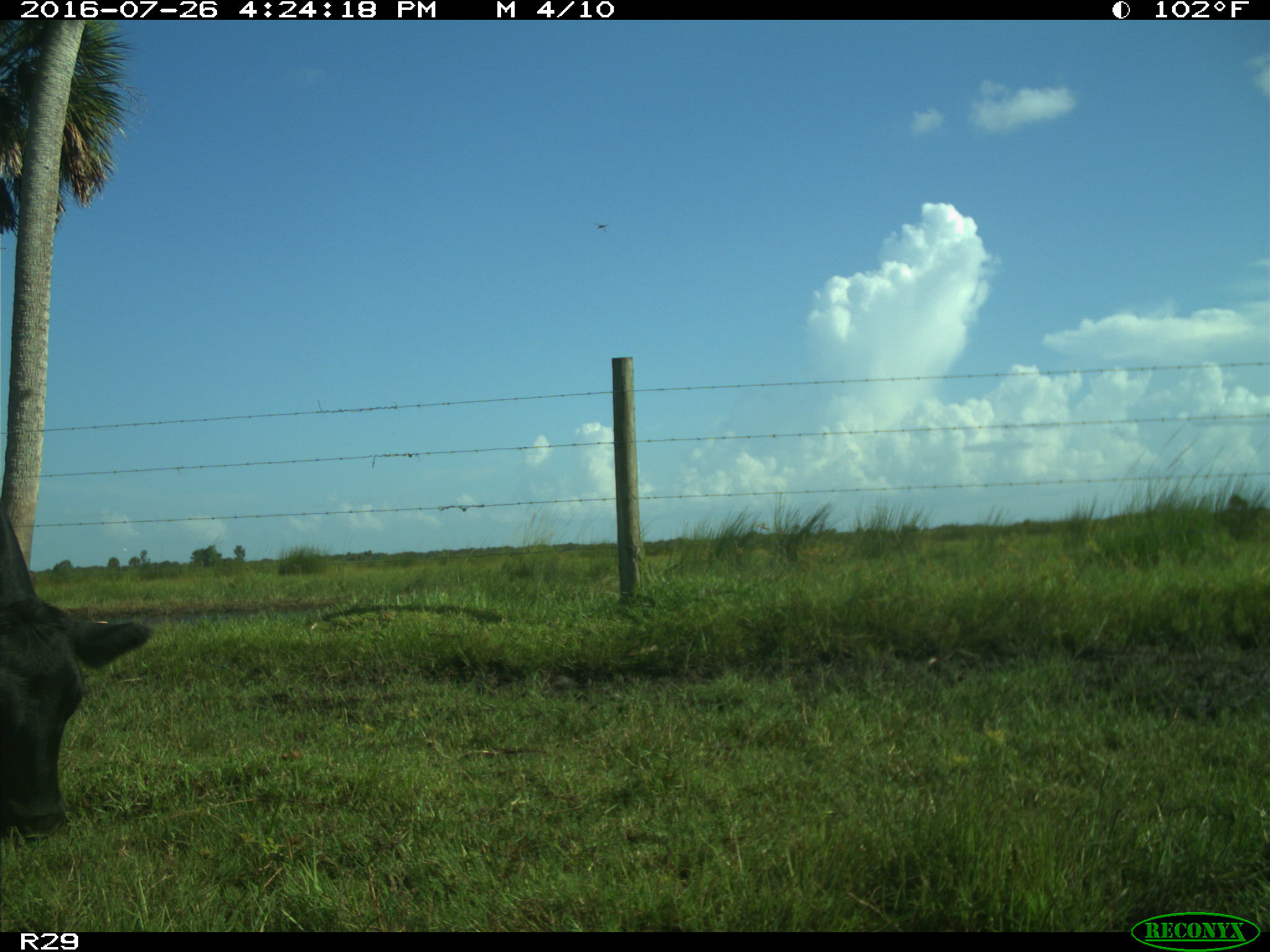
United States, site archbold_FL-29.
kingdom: Animalia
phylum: Chordata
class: Mammalia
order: Artiodactyla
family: Bovidae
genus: Bos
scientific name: Bos taurus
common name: domestic cow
Bos taurus (domestic cow).